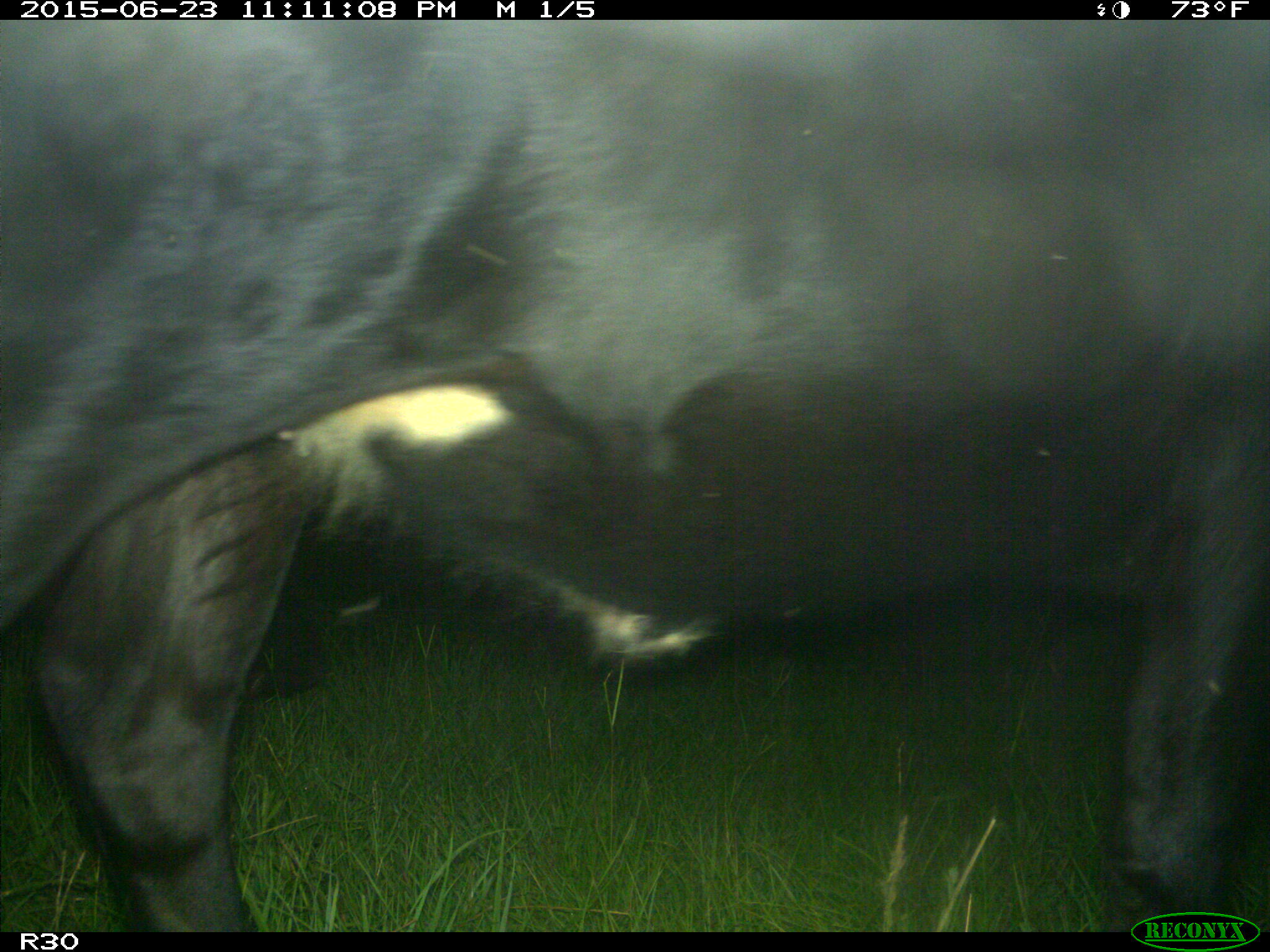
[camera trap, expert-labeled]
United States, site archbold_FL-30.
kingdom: Animalia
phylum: Chordata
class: Mammalia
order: Artiodactyla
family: Bovidae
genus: Bos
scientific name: Bos taurus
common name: domestic cow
Bos taurus (domestic cow).